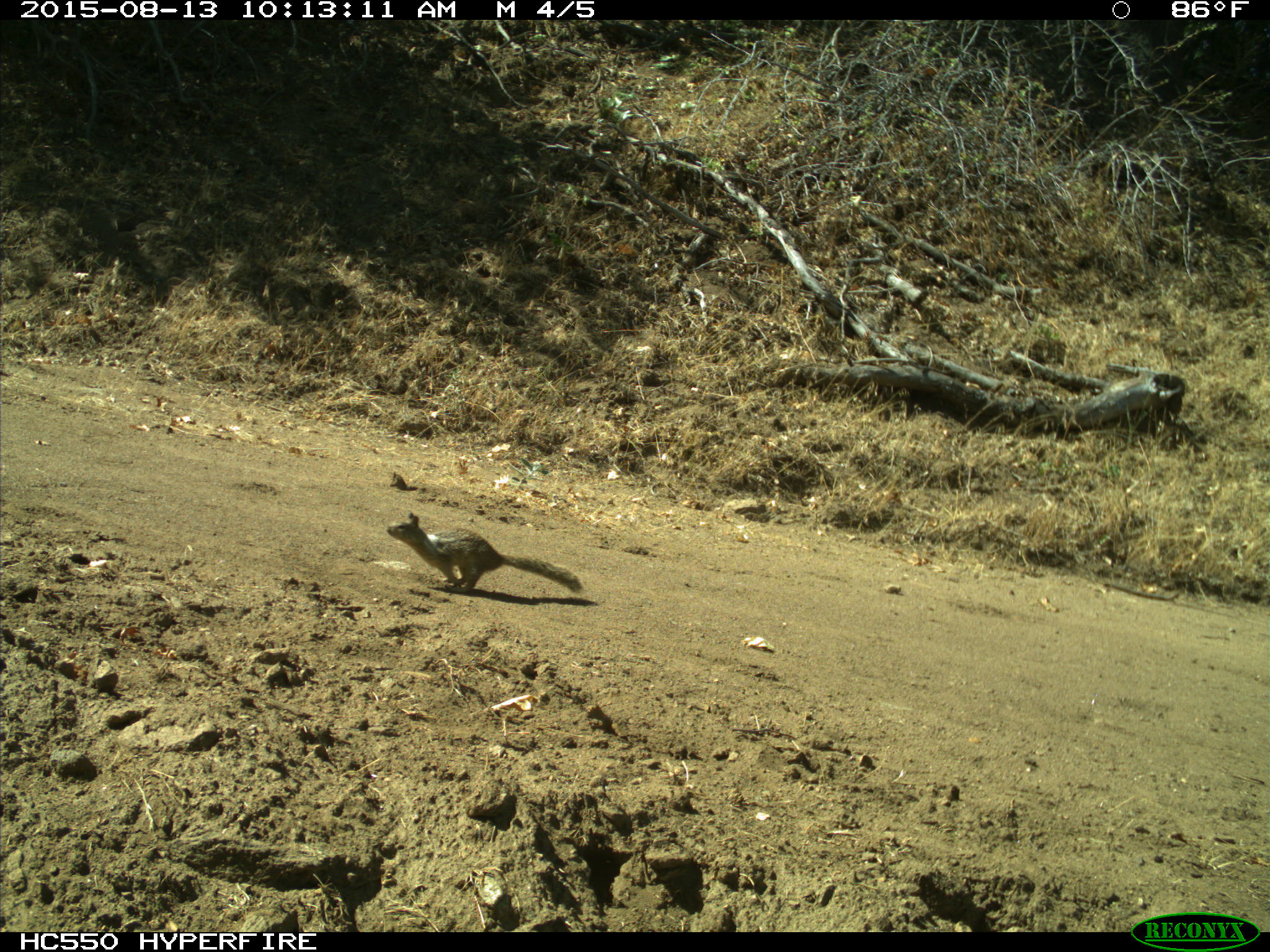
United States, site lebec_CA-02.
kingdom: Animalia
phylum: Chordata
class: Mammalia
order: Rodentia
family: Sciuridae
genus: Otospermophilus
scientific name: Otospermophilus beecheyi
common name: california ground squirrel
Otospermophilus beecheyi (california ground squirrel).